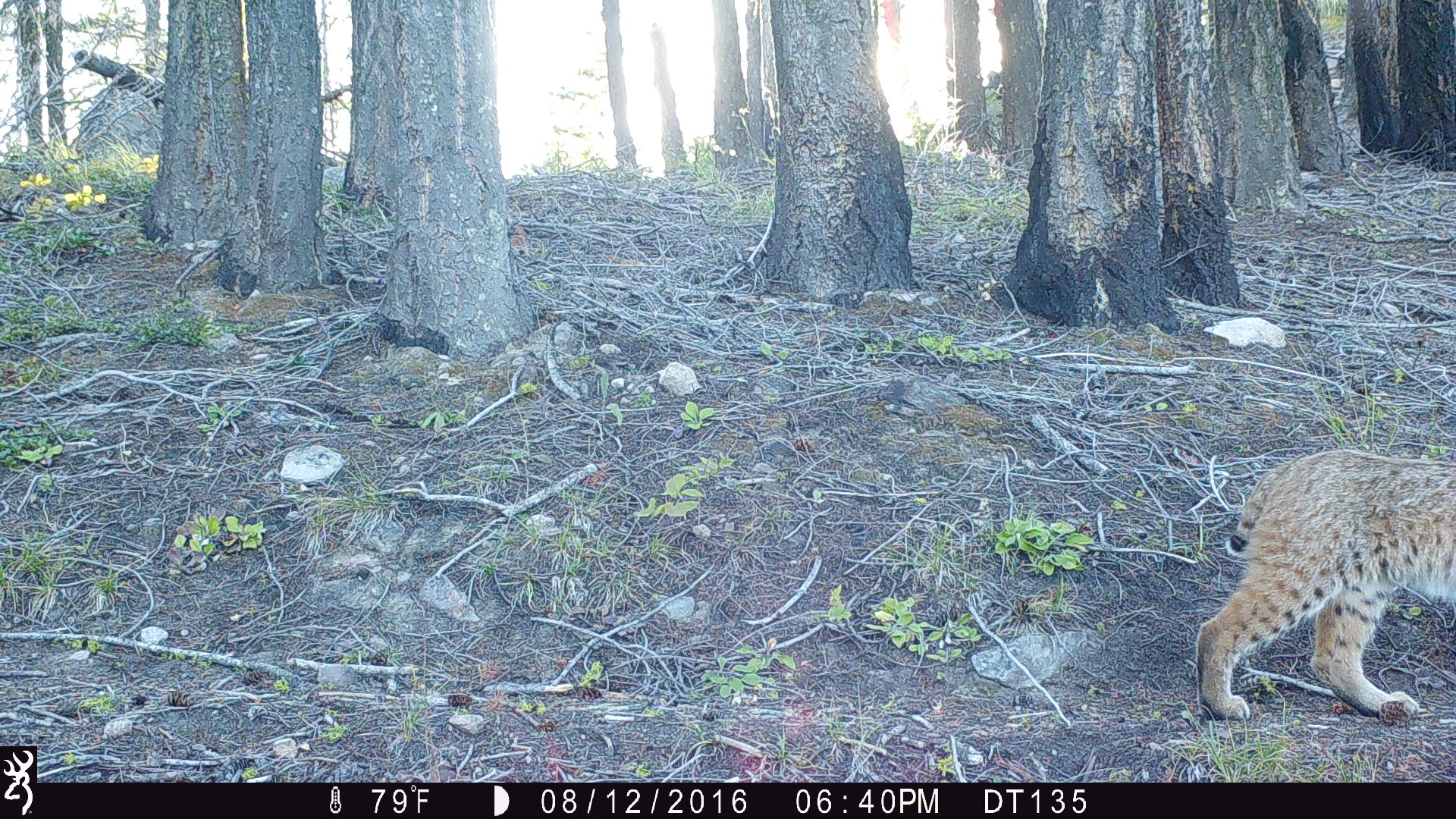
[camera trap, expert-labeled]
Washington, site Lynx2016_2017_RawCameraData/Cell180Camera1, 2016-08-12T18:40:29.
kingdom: Animalia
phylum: Chordata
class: Mammalia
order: Carnivora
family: Felidae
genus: Lynx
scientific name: Lynx rufus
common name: bobcat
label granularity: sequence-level